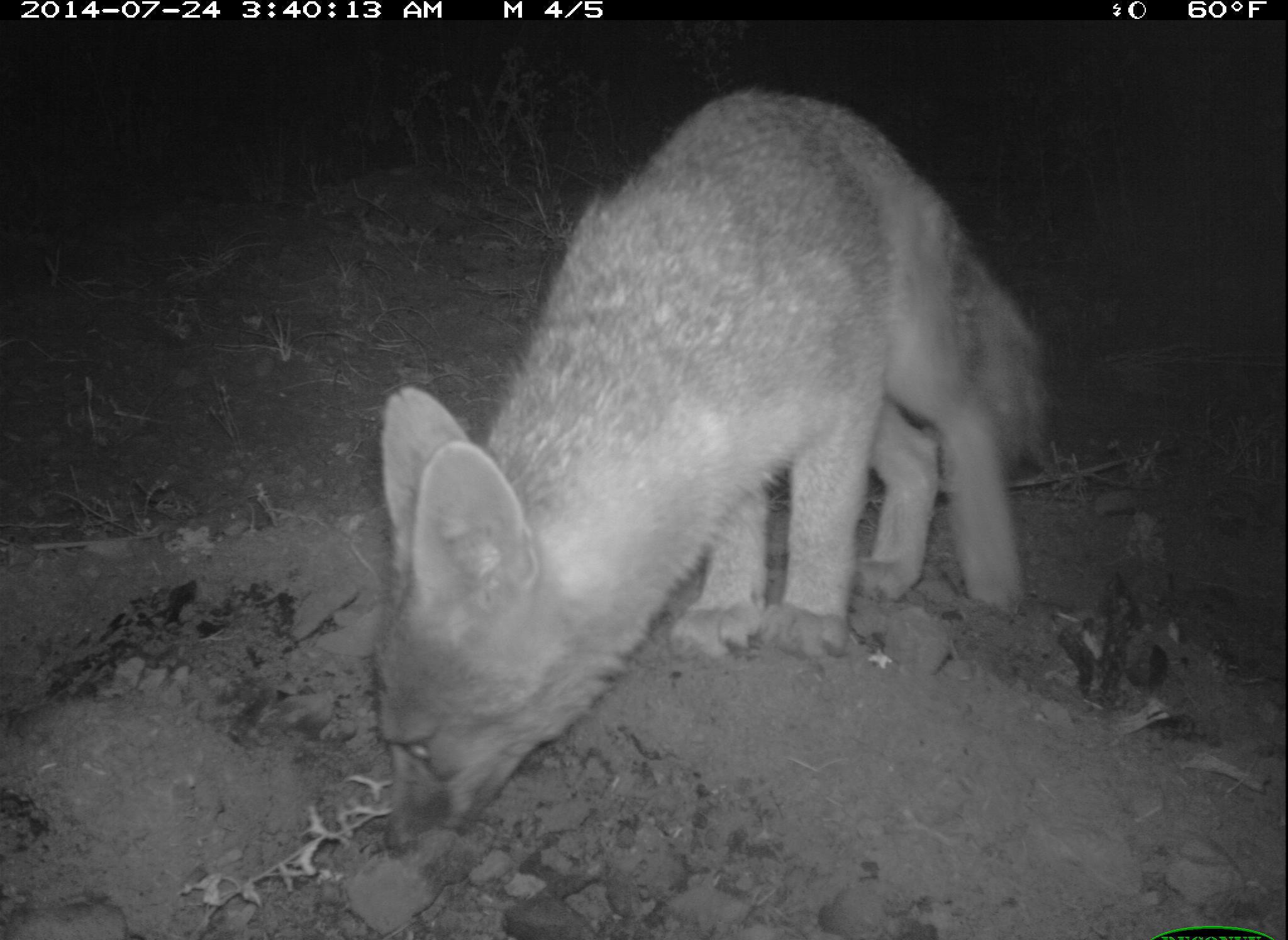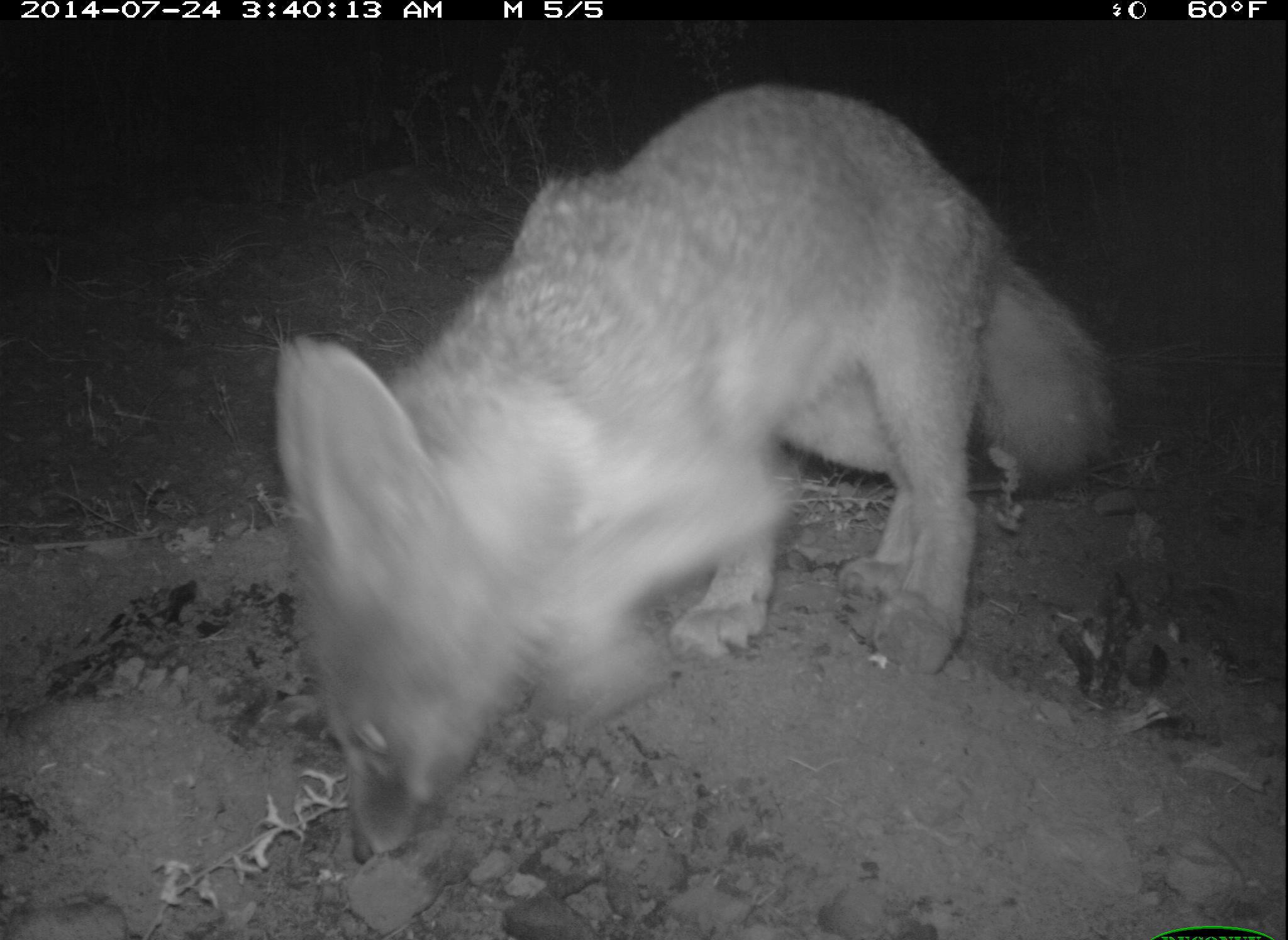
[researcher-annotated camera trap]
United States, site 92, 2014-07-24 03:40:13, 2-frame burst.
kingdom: Animalia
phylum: Chordata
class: Mammalia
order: Carnivora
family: Canidae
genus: Urocyon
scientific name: Urocyon cinereoargenteus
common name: gray fox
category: fox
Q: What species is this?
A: Fox (gray fox) (Urocyon cinereoargenteus).